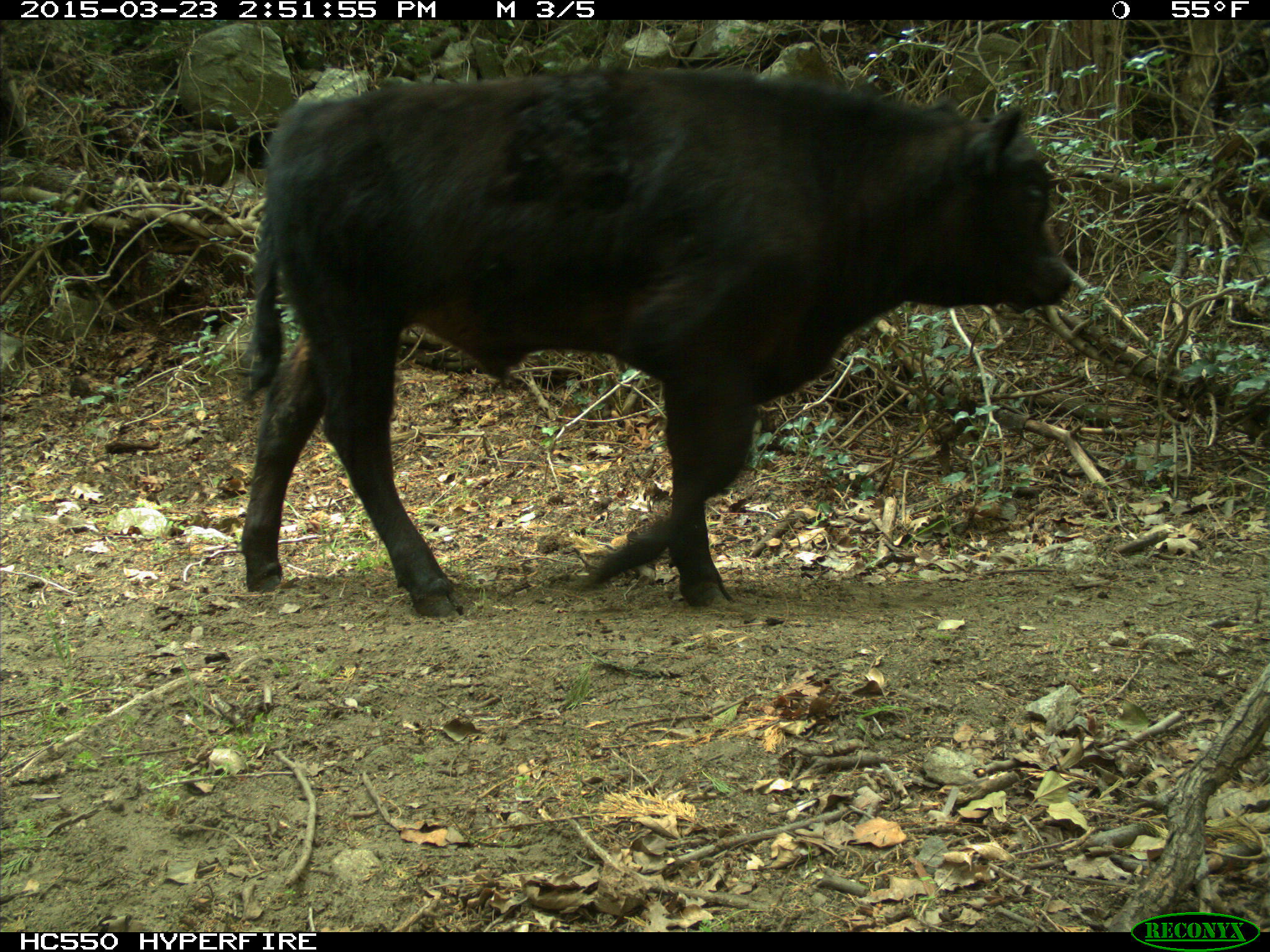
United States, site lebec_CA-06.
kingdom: Animalia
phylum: Chordata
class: Mammalia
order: Artiodactyla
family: Bovidae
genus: Bos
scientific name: Bos taurus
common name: domestic cow